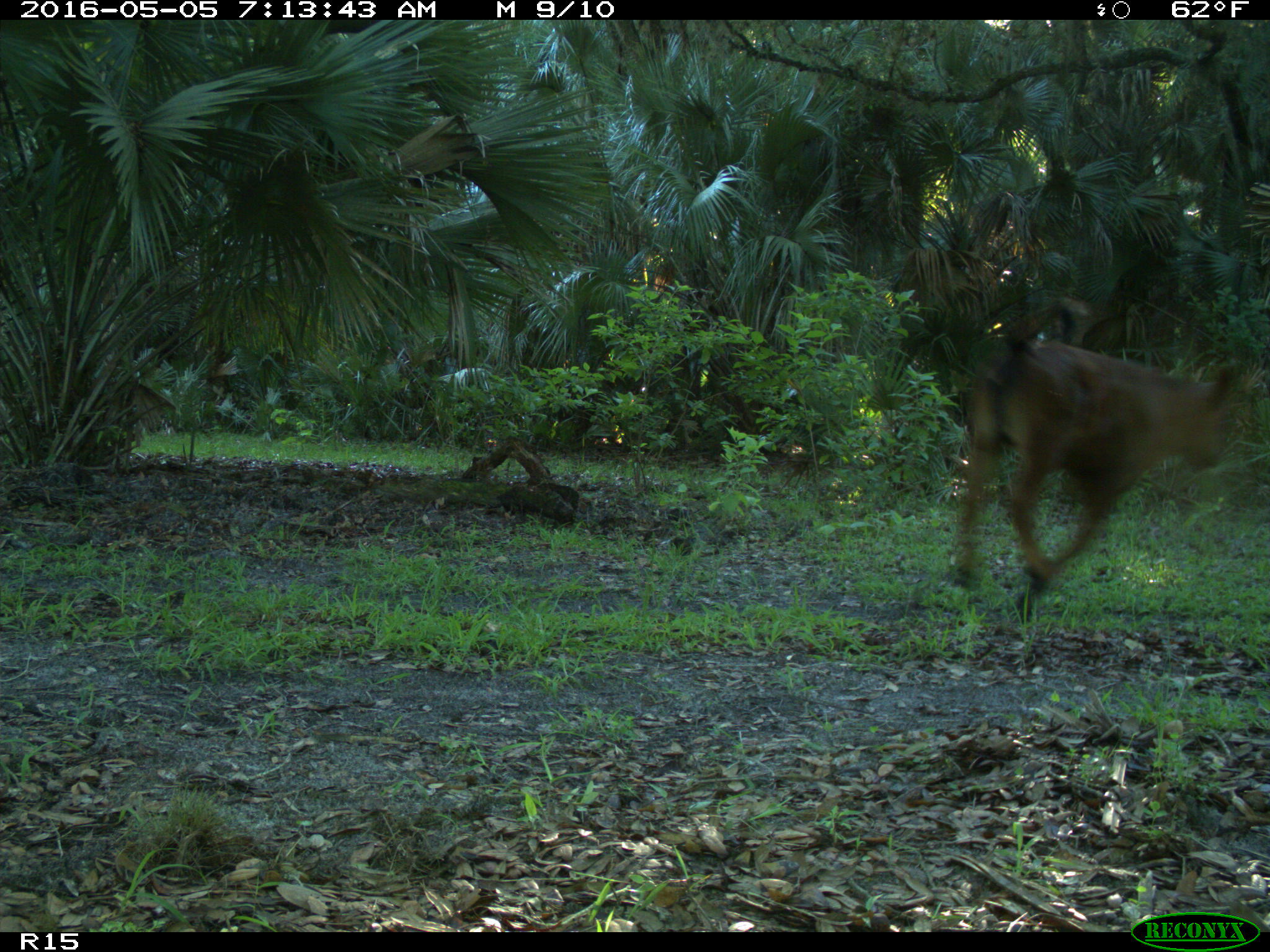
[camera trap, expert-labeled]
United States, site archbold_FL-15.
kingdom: Animalia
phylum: Chordata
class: Mammalia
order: Artiodactyla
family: Bovidae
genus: Bos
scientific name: Bos taurus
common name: domestic cow